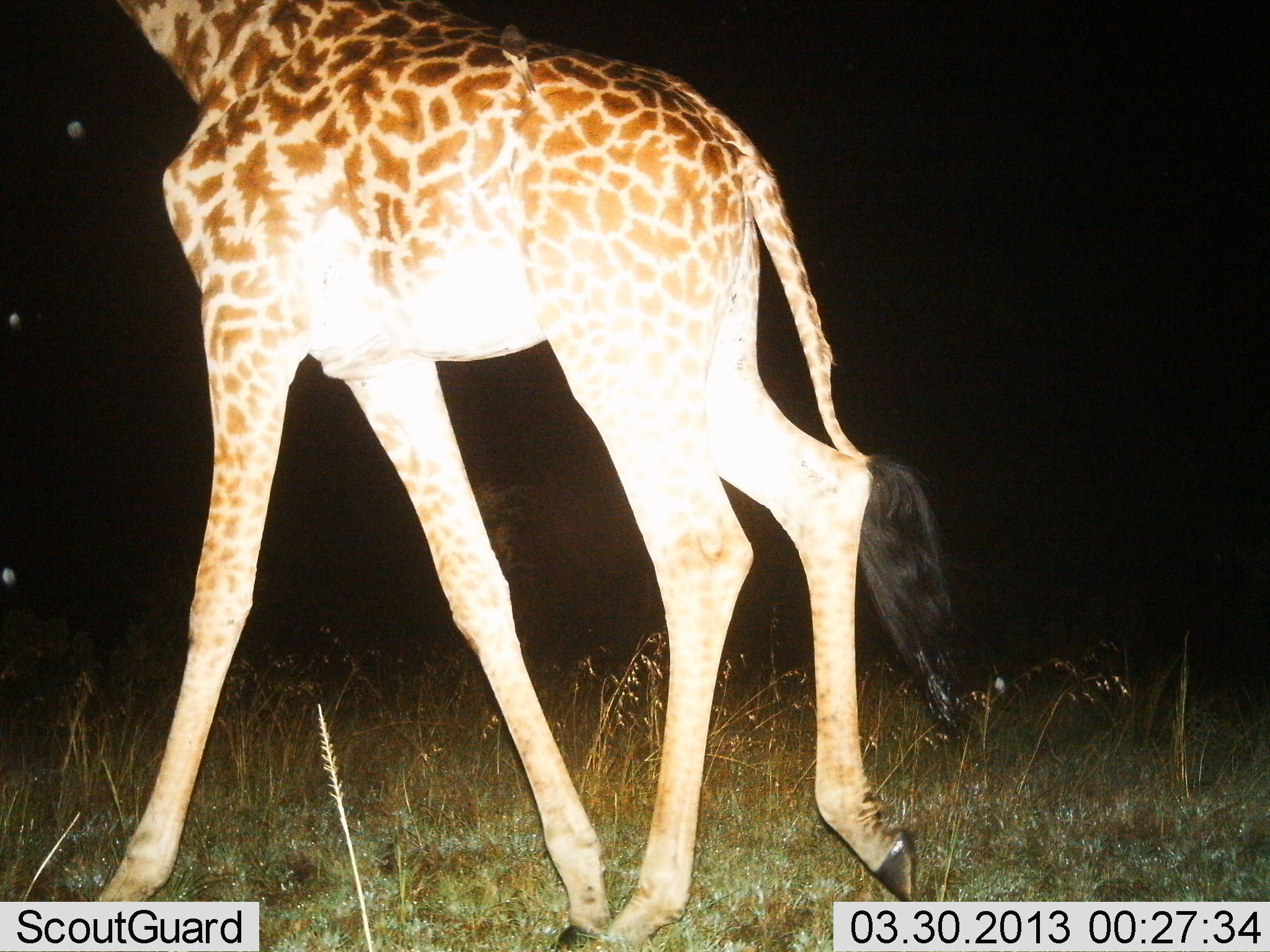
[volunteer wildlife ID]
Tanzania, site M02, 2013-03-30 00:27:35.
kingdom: Animalia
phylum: Chordata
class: Mammalia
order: Artiodactyla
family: Giraffidae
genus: Giraffa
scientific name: Giraffa camelopardalis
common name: giraffe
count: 1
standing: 11%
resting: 0%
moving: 94%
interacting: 0%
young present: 6%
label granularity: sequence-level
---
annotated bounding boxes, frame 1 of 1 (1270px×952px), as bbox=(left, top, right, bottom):
animal: bbox=(92, 0, 970, 951)